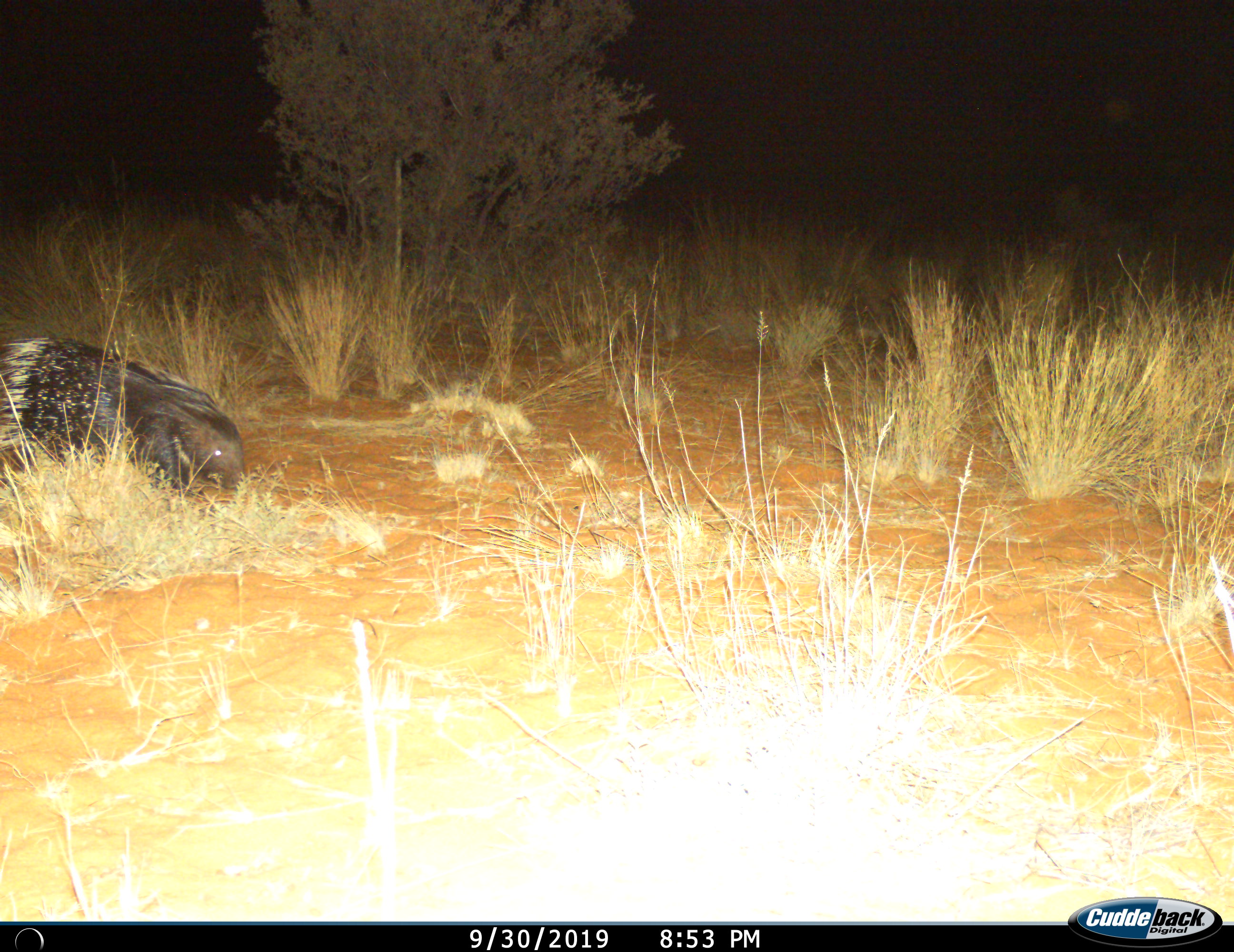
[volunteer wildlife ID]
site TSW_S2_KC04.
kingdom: Animalia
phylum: Chordata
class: Mammalia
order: Rodentia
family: Hystricidae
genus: Hystrix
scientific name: Hystrix cristata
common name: crested porcupine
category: porcupine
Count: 1.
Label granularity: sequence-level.